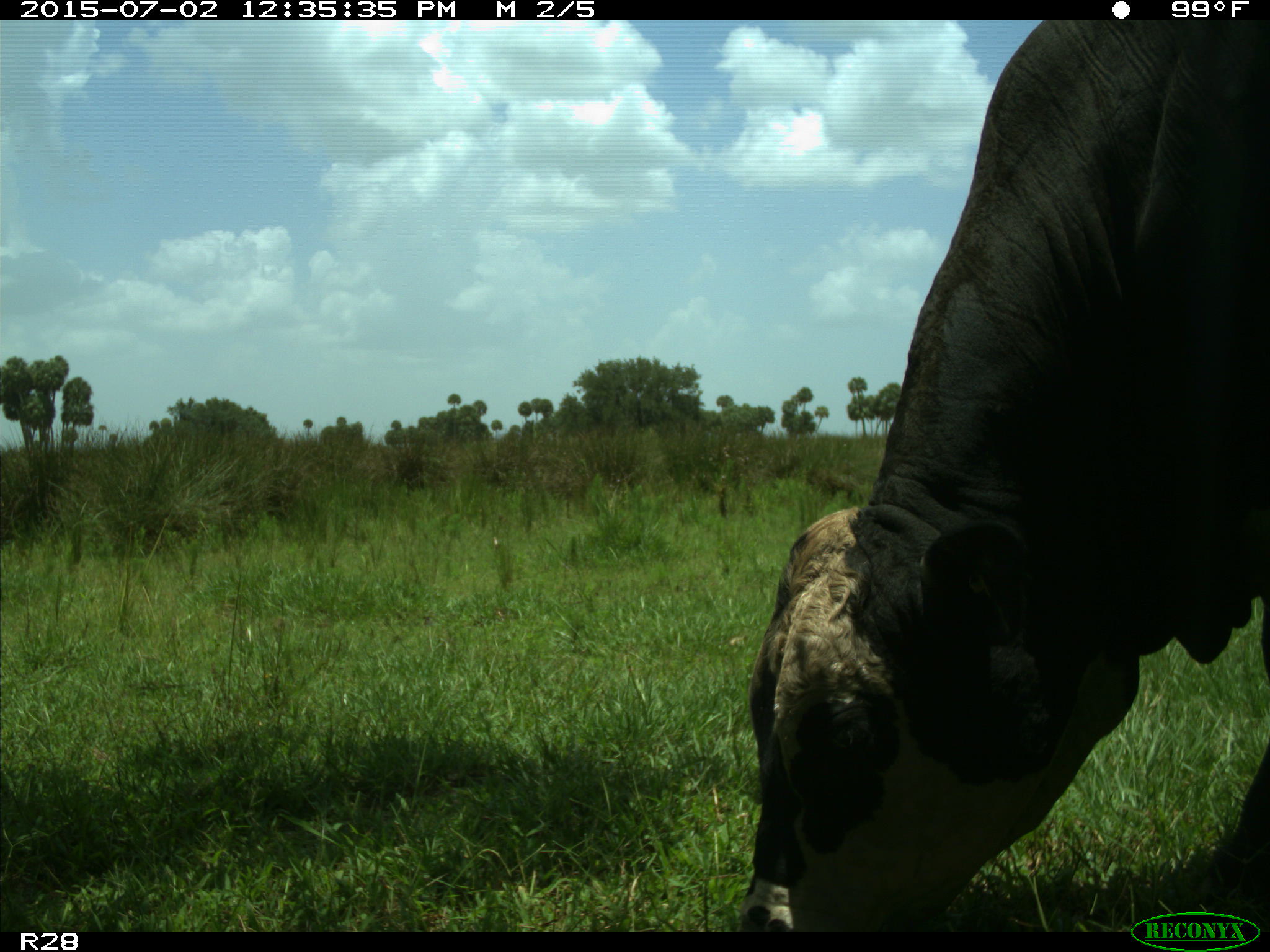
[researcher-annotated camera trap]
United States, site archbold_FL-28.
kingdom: Animalia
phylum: Chordata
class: Mammalia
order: Artiodactyla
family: Bovidae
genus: Bos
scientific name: Bos taurus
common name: domestic cow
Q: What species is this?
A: Bos taurus (domestic cow).